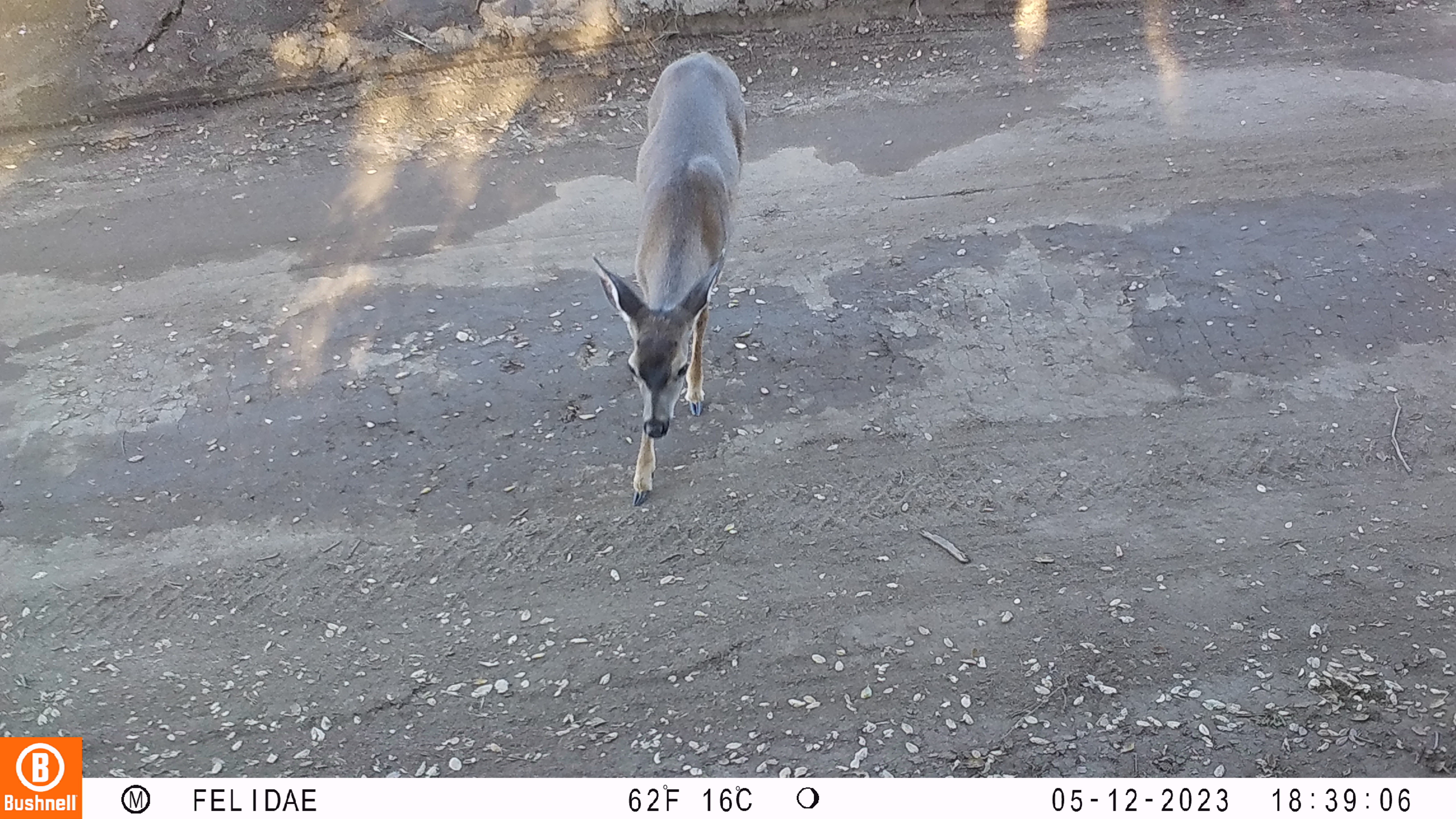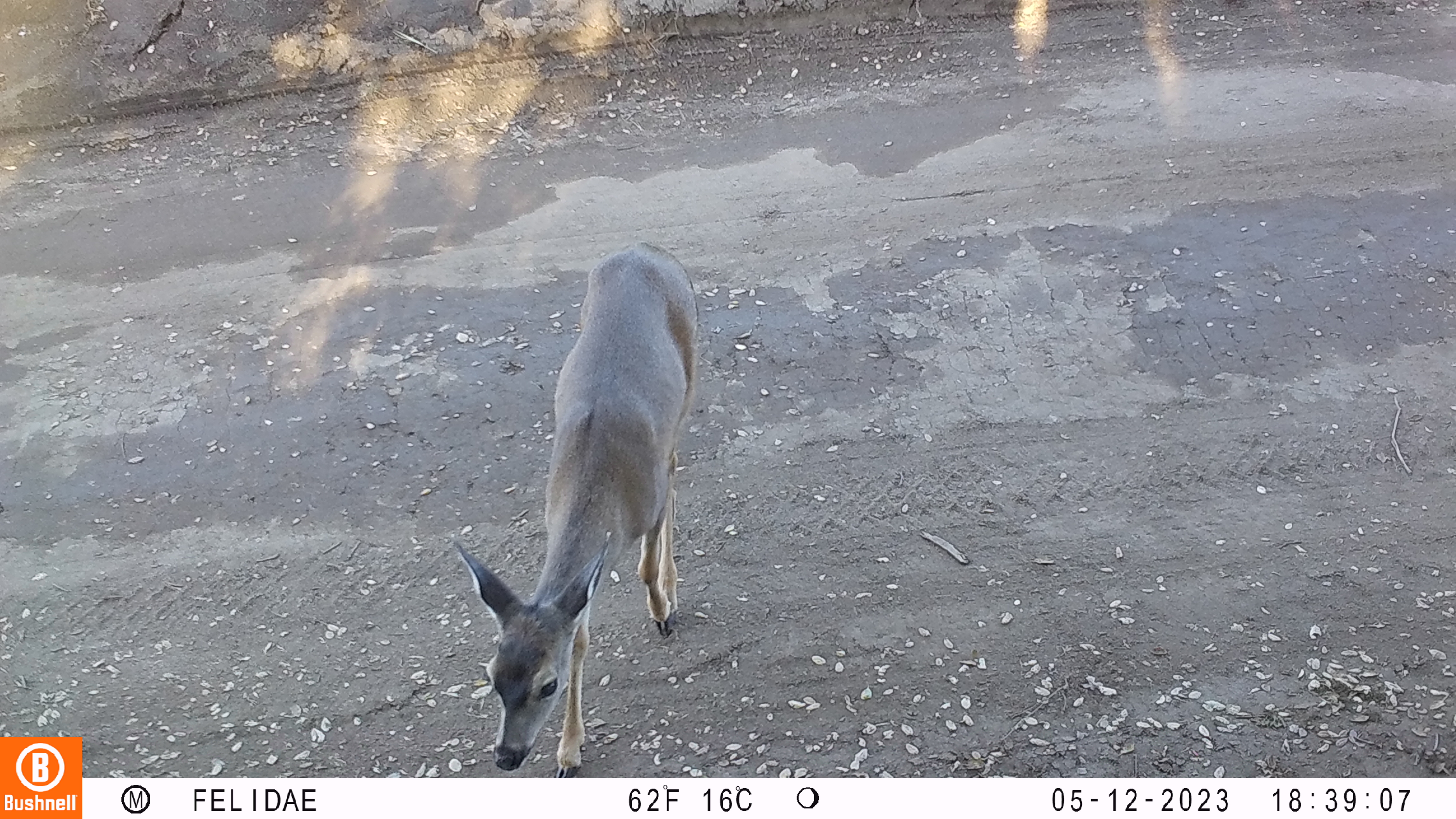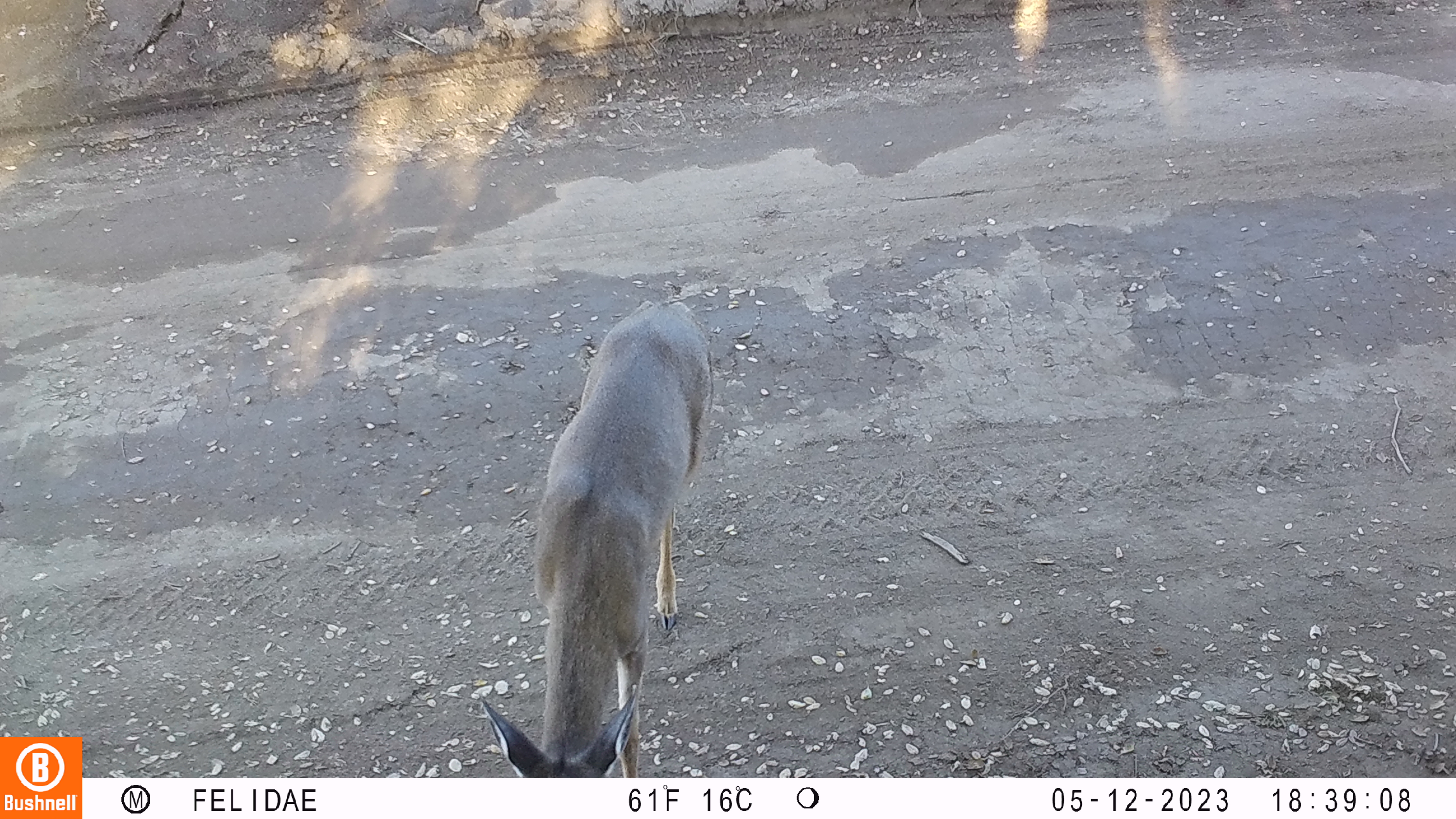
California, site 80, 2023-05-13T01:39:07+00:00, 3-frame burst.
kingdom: Animalia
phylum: Chordata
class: Mammalia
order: Artiodactyla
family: Cervidae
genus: Odocoileus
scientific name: Odocoileus hemionus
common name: mule deer